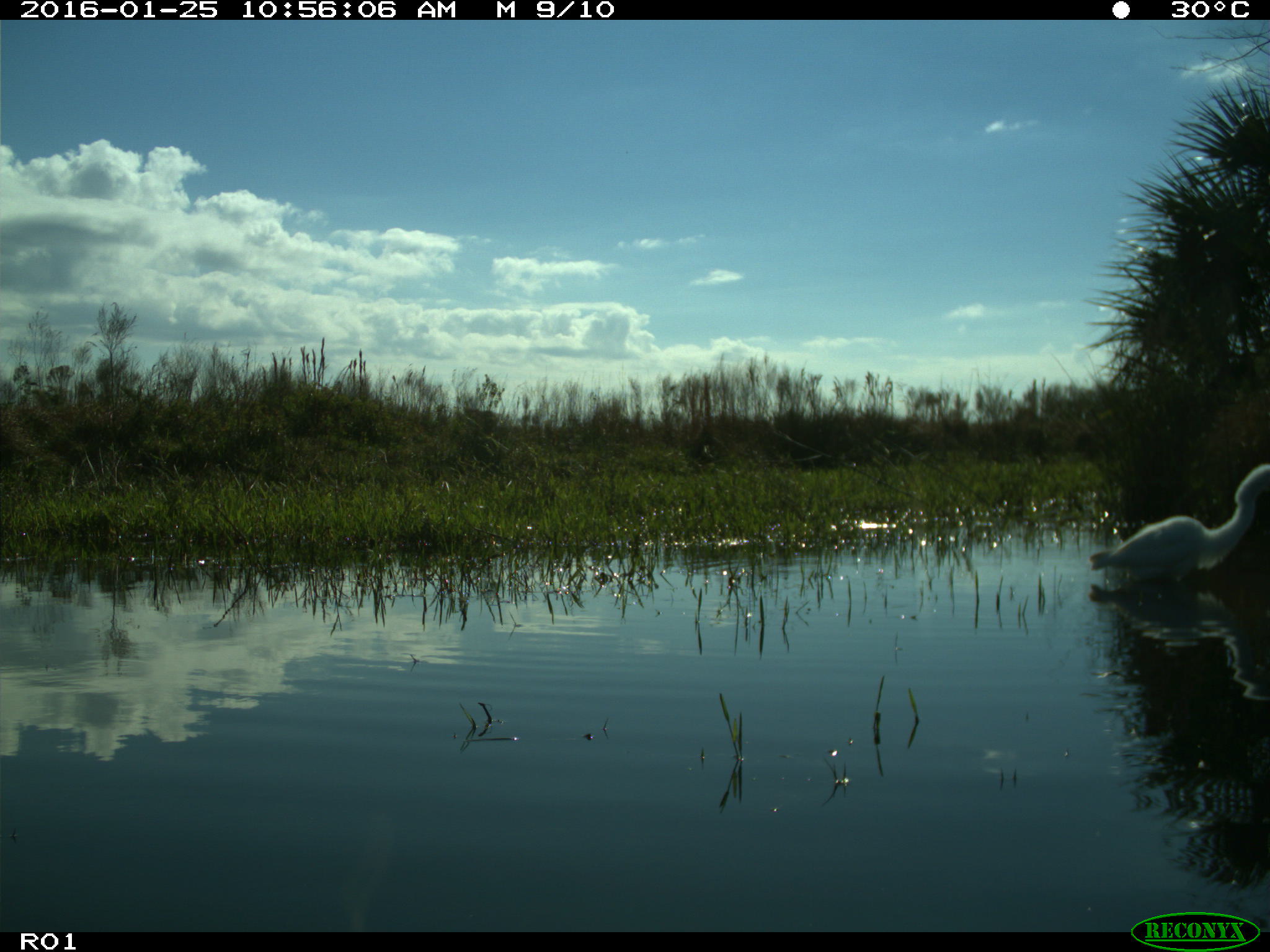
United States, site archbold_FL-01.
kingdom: Animalia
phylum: Chordata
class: Aves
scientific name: Aves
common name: birds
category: unidentified bird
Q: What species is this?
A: Unidentified bird (birds) (Aves).